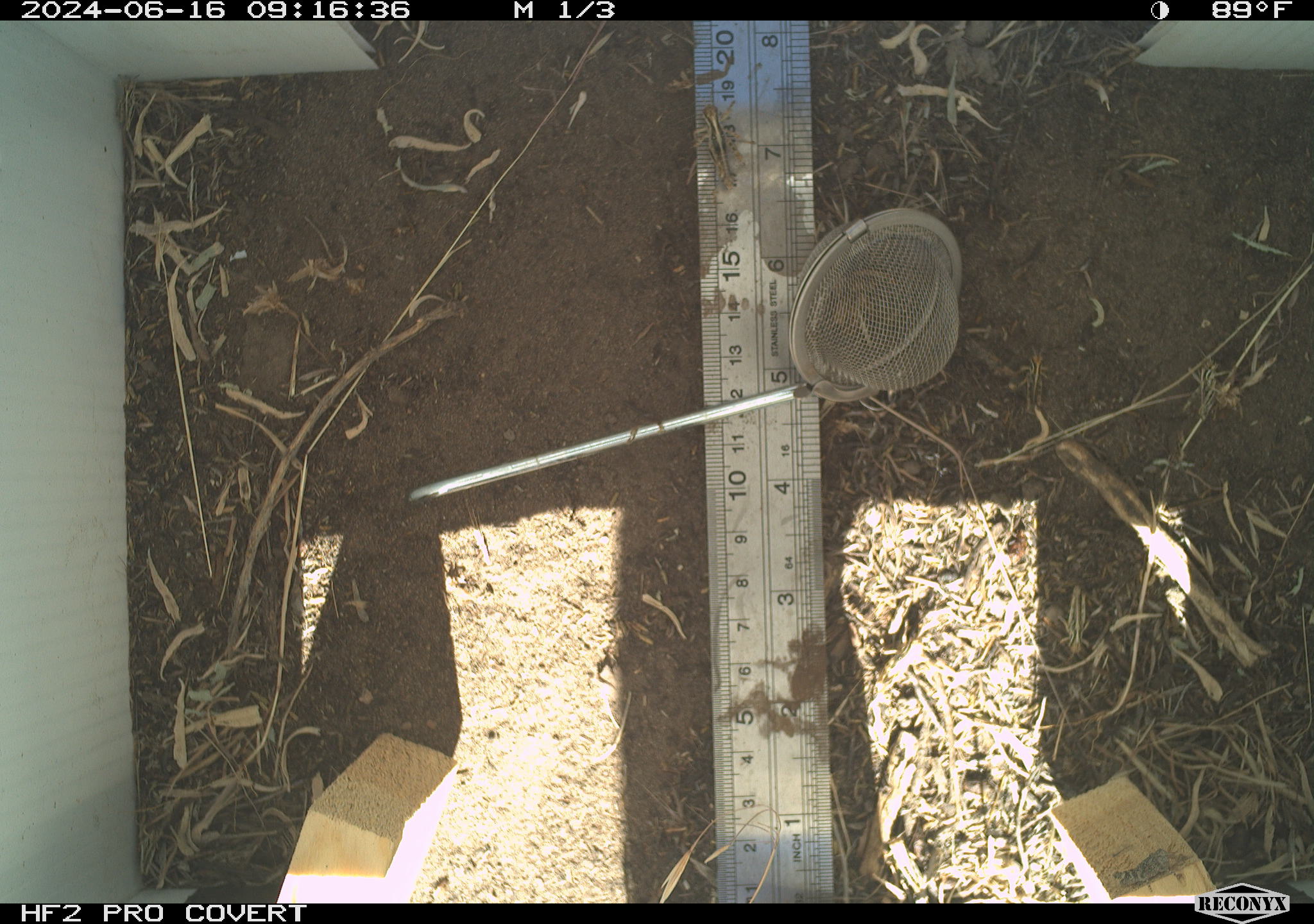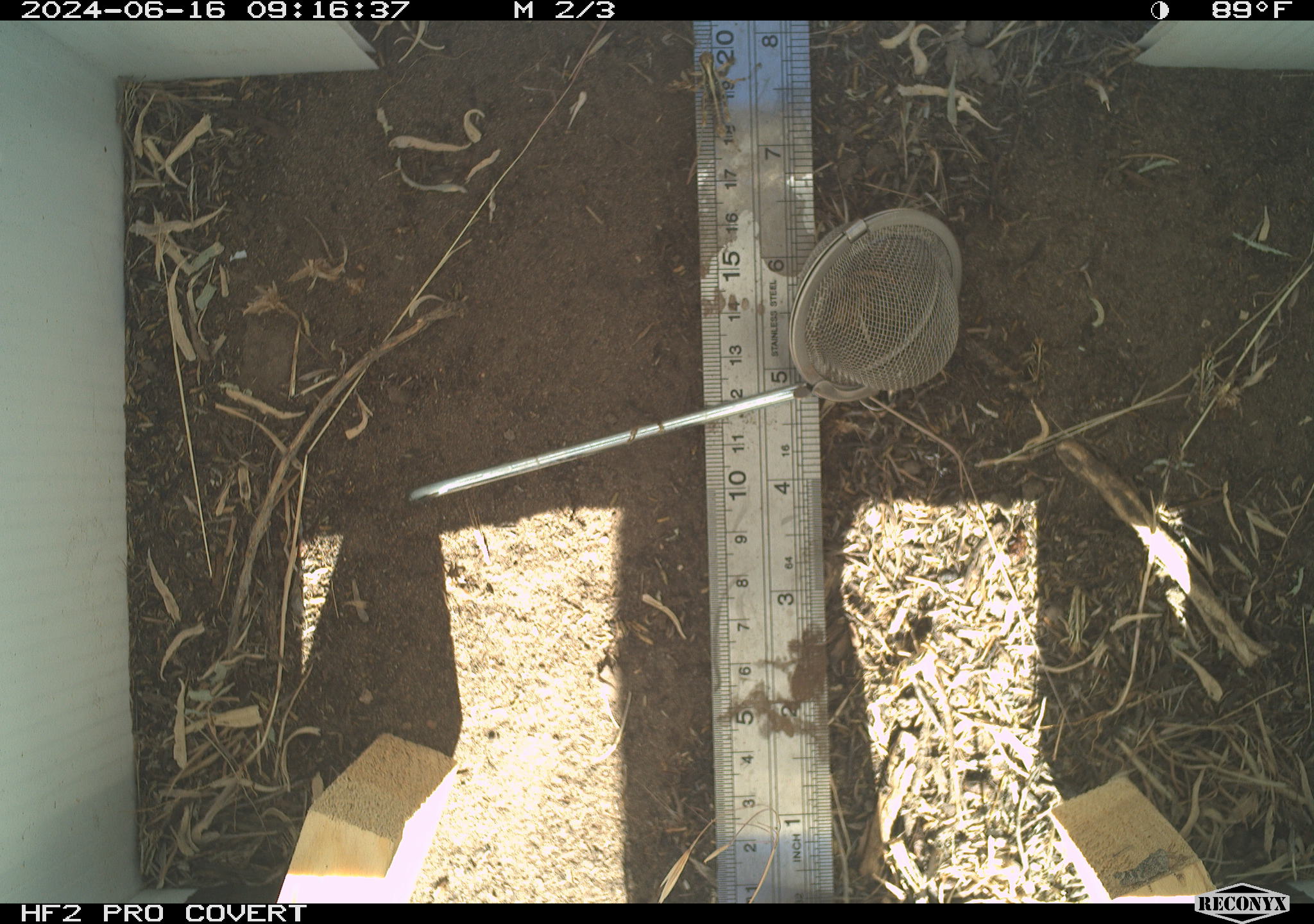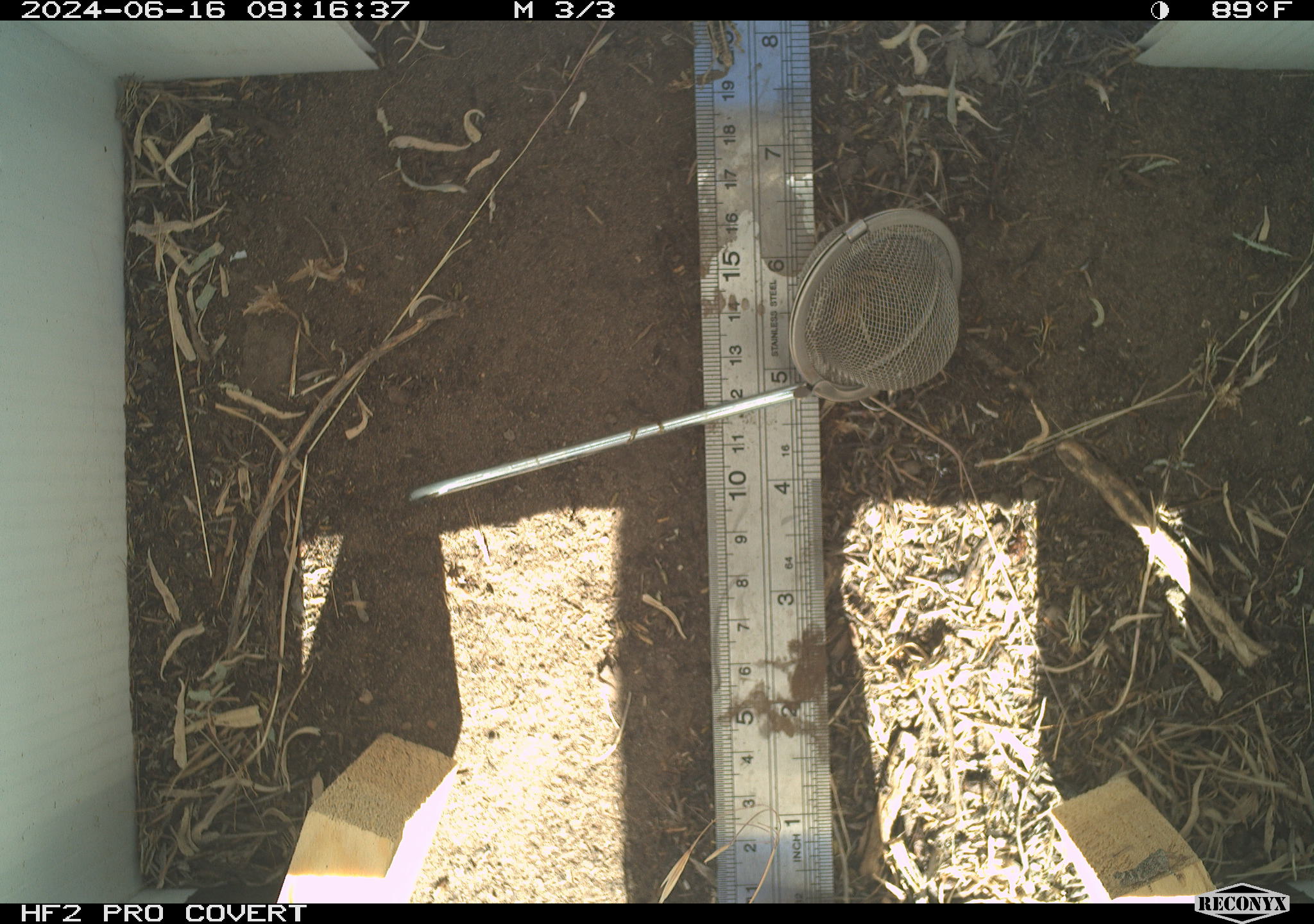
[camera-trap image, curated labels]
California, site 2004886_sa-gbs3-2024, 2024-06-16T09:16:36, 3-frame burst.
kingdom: Animalia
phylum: Arthropoda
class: Insecta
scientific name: Insecta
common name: insect